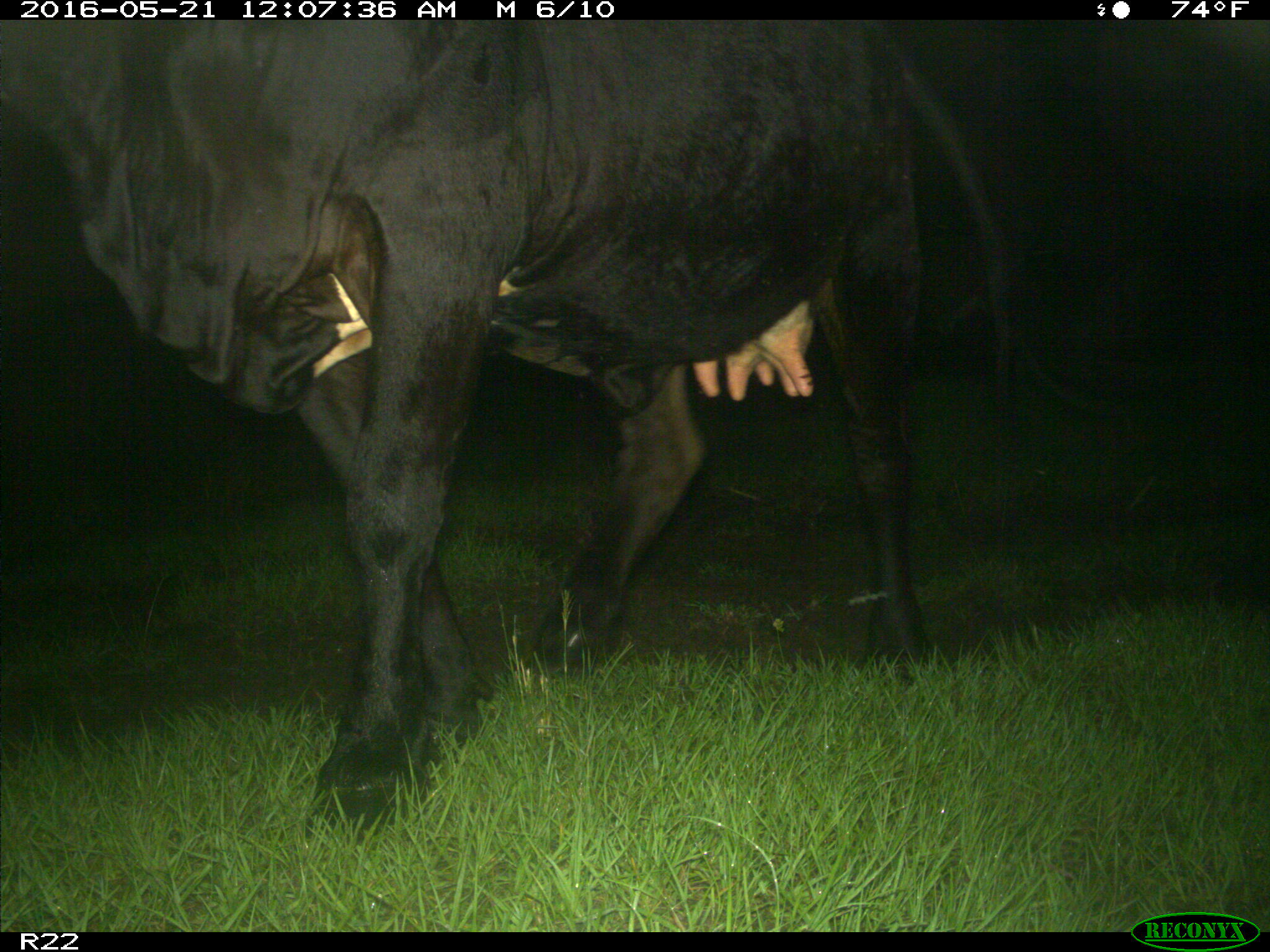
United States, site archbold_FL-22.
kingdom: Animalia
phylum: Chordata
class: Mammalia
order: Artiodactyla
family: Bovidae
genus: Bos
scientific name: Bos taurus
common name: domestic cow